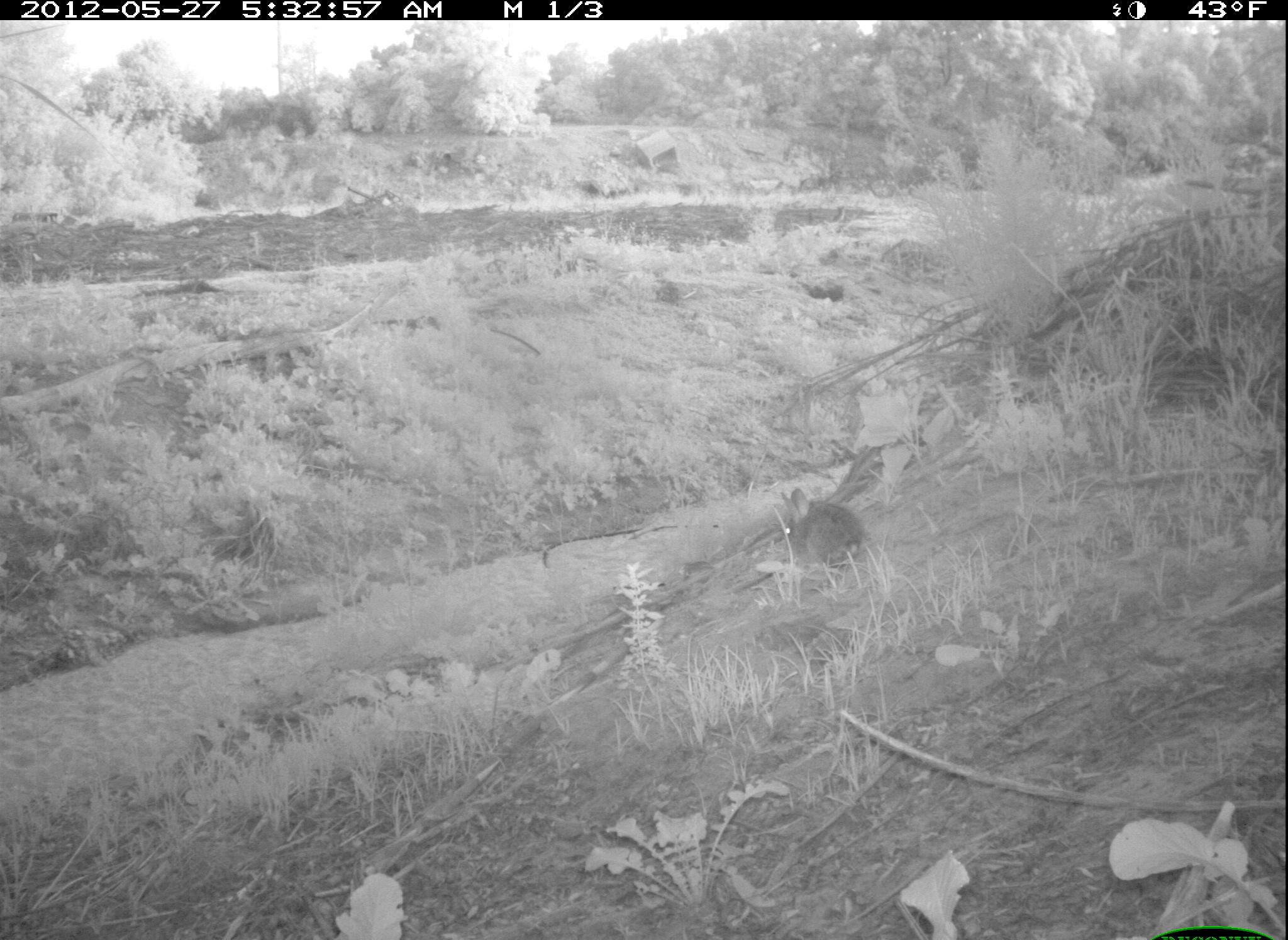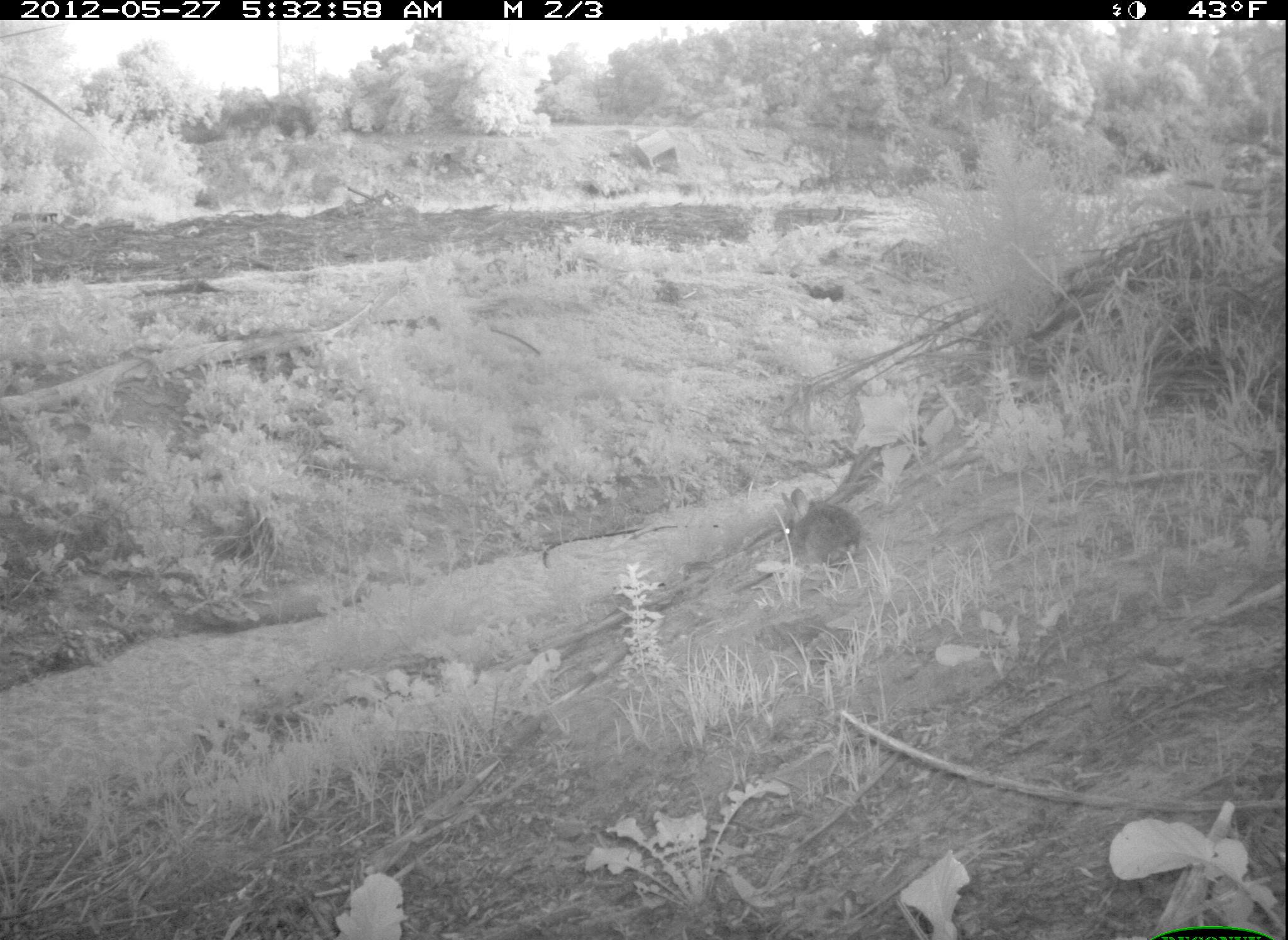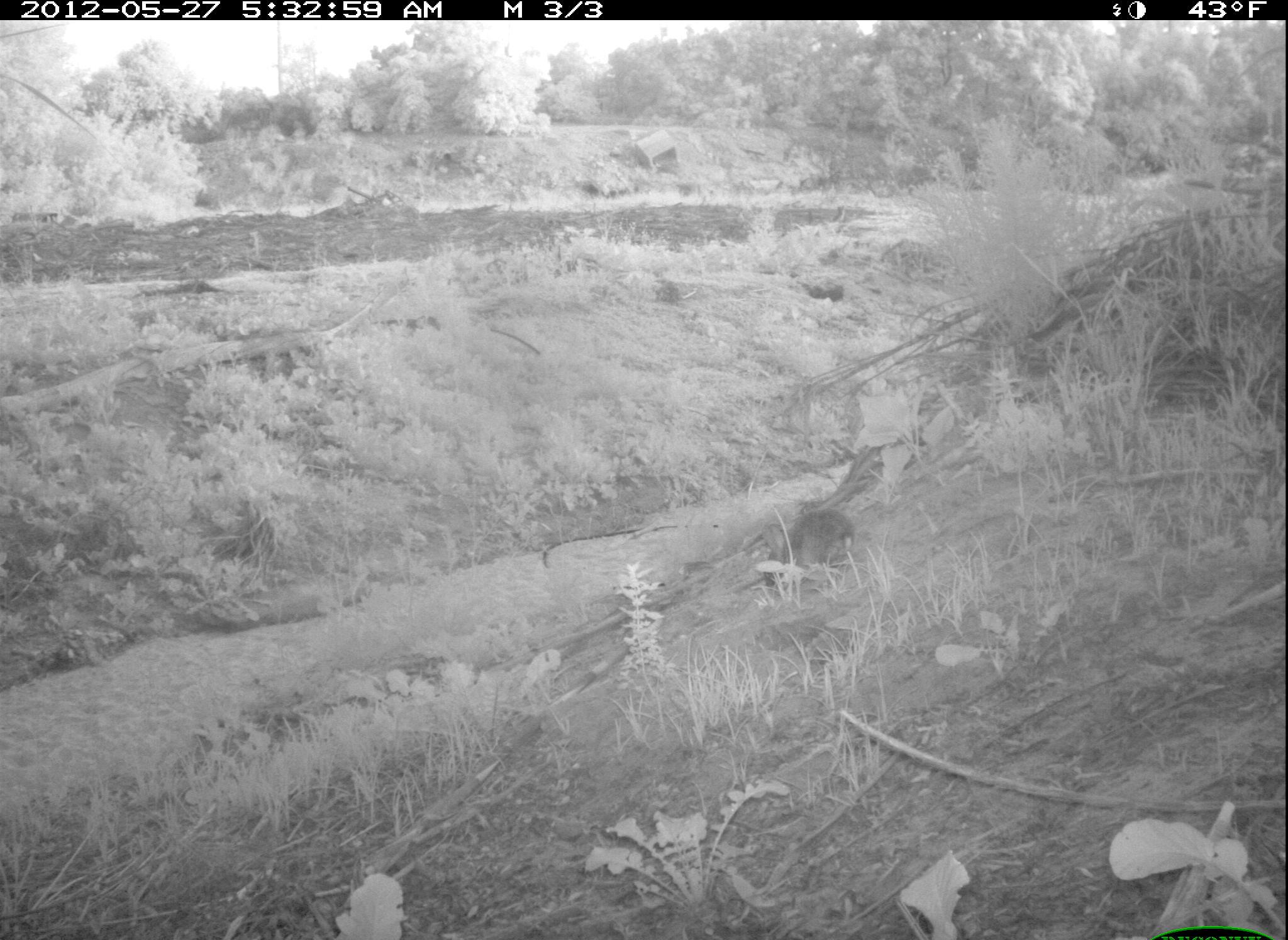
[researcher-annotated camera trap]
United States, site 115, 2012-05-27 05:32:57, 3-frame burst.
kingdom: Animalia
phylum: Chordata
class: Mammalia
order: Lagomorpha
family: Leporidae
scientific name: Leporidae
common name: rabbits and hares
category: rabbit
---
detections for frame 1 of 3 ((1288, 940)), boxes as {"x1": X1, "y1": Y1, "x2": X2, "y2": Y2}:
rabbit: {"x1": 771, "y1": 477, "x2": 892, "y2": 583}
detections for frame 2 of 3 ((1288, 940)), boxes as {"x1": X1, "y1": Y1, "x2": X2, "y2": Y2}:
rabbit: {"x1": 763, "y1": 463, "x2": 880, "y2": 576}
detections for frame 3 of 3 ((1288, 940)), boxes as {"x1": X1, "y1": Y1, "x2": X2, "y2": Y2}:
rabbit: {"x1": 737, "y1": 496, "x2": 873, "y2": 614}